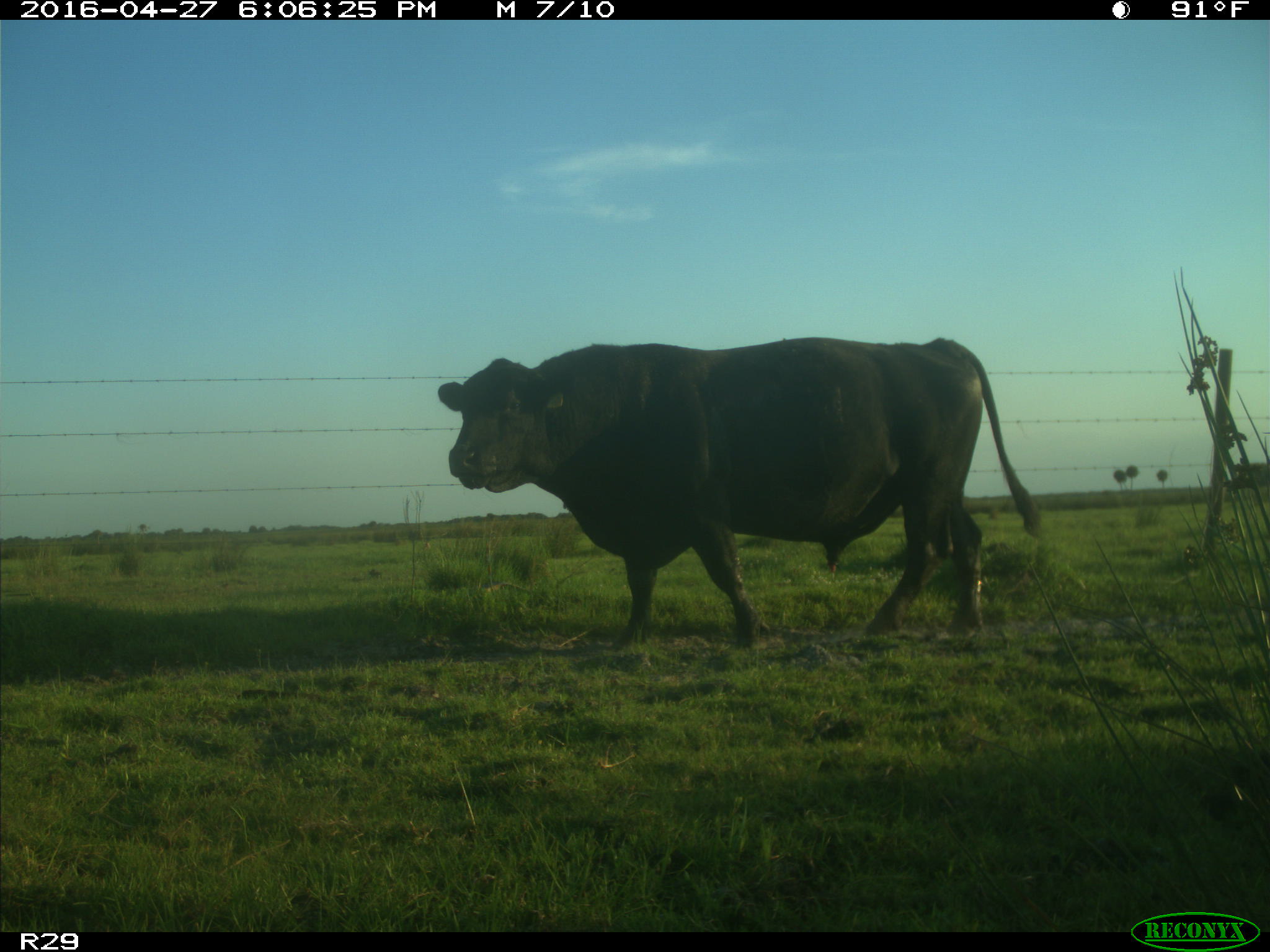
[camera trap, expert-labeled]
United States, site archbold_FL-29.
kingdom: Animalia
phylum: Chordata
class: Mammalia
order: Artiodactyla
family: Bovidae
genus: Bos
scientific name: Bos taurus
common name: domestic cow